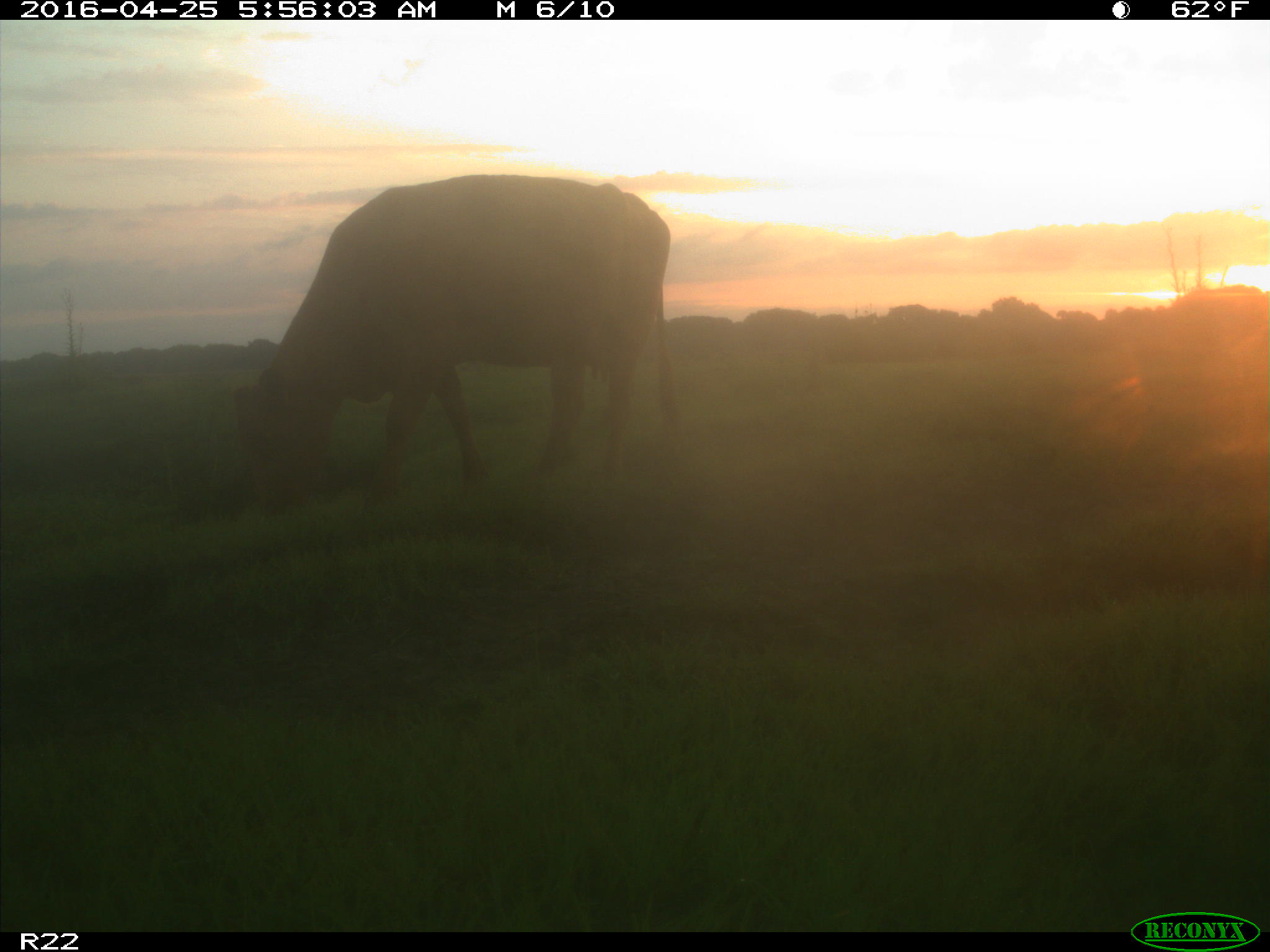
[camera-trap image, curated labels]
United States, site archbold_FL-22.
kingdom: Animalia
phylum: Chordata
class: Mammalia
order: Artiodactyla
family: Bovidae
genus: Bos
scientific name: Bos taurus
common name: domestic cow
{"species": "Bos taurus (domestic cow)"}